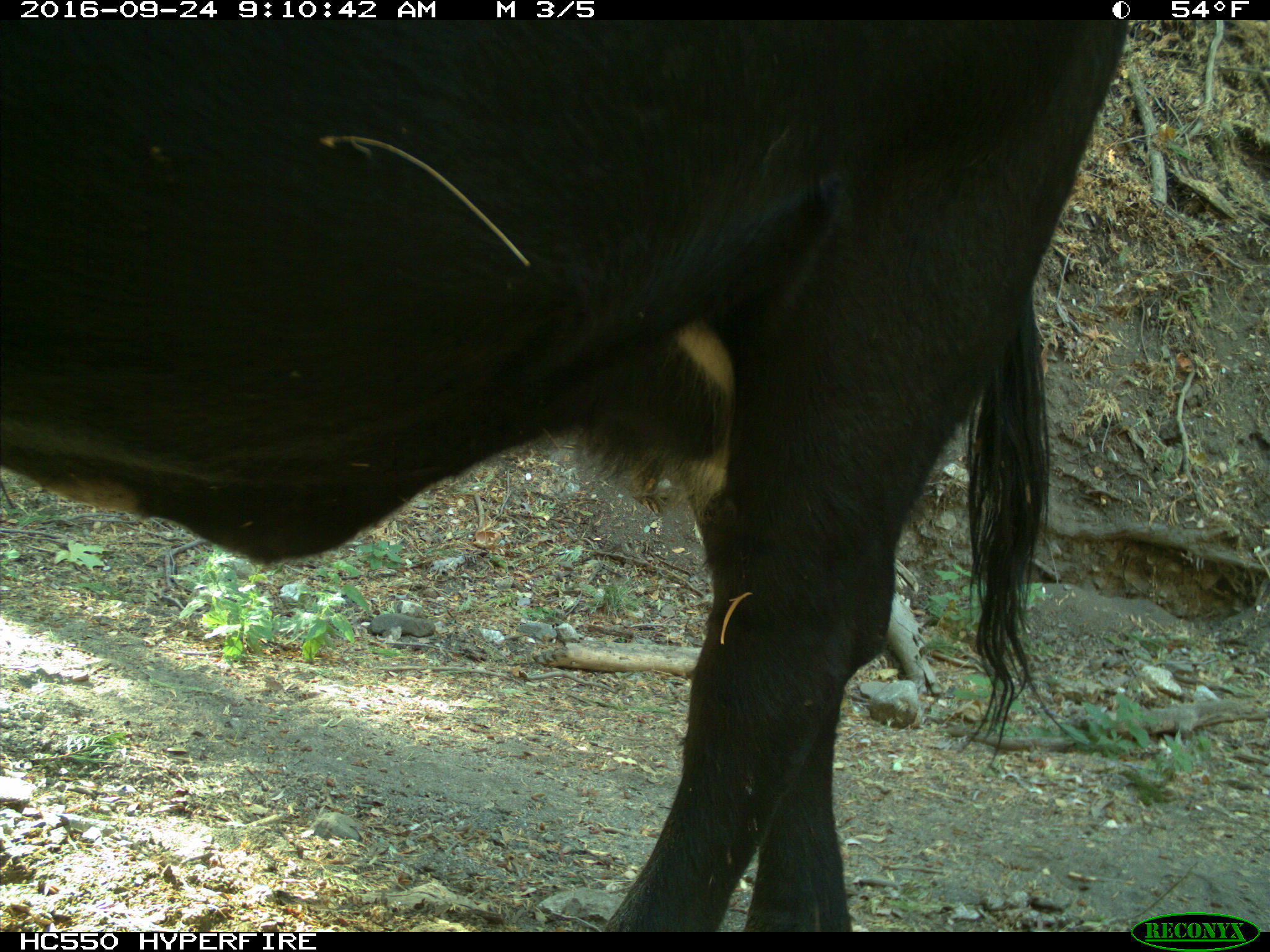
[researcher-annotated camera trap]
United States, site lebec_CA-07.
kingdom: Animalia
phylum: Chordata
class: Mammalia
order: Artiodactyla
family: Bovidae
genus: Bos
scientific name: Bos taurus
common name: domestic cow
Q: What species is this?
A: Bos taurus (domestic cow).